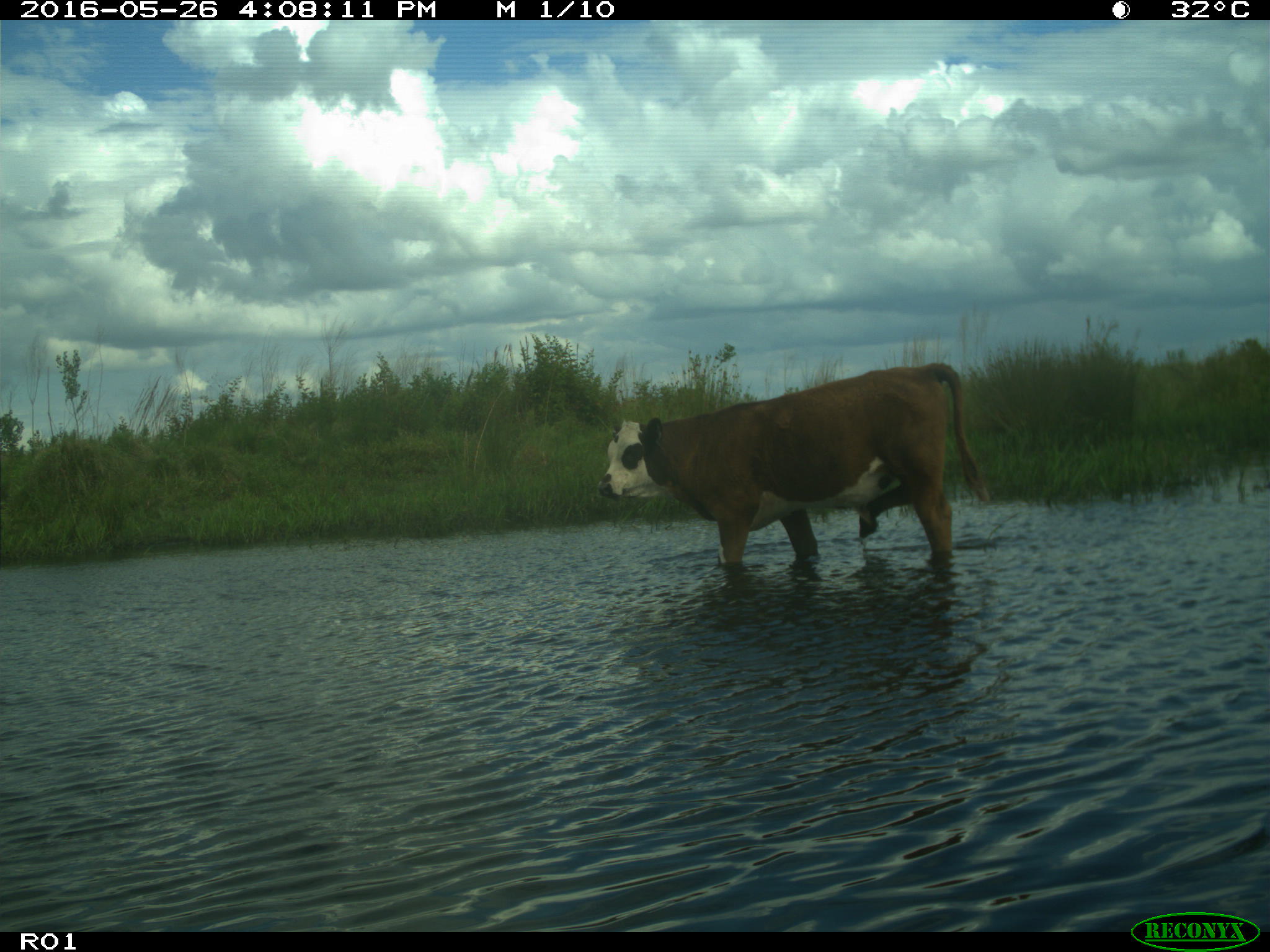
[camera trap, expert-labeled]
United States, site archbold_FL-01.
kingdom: Animalia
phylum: Chordata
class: Mammalia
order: Artiodactyla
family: Bovidae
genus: Bos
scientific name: Bos taurus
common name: domestic cow